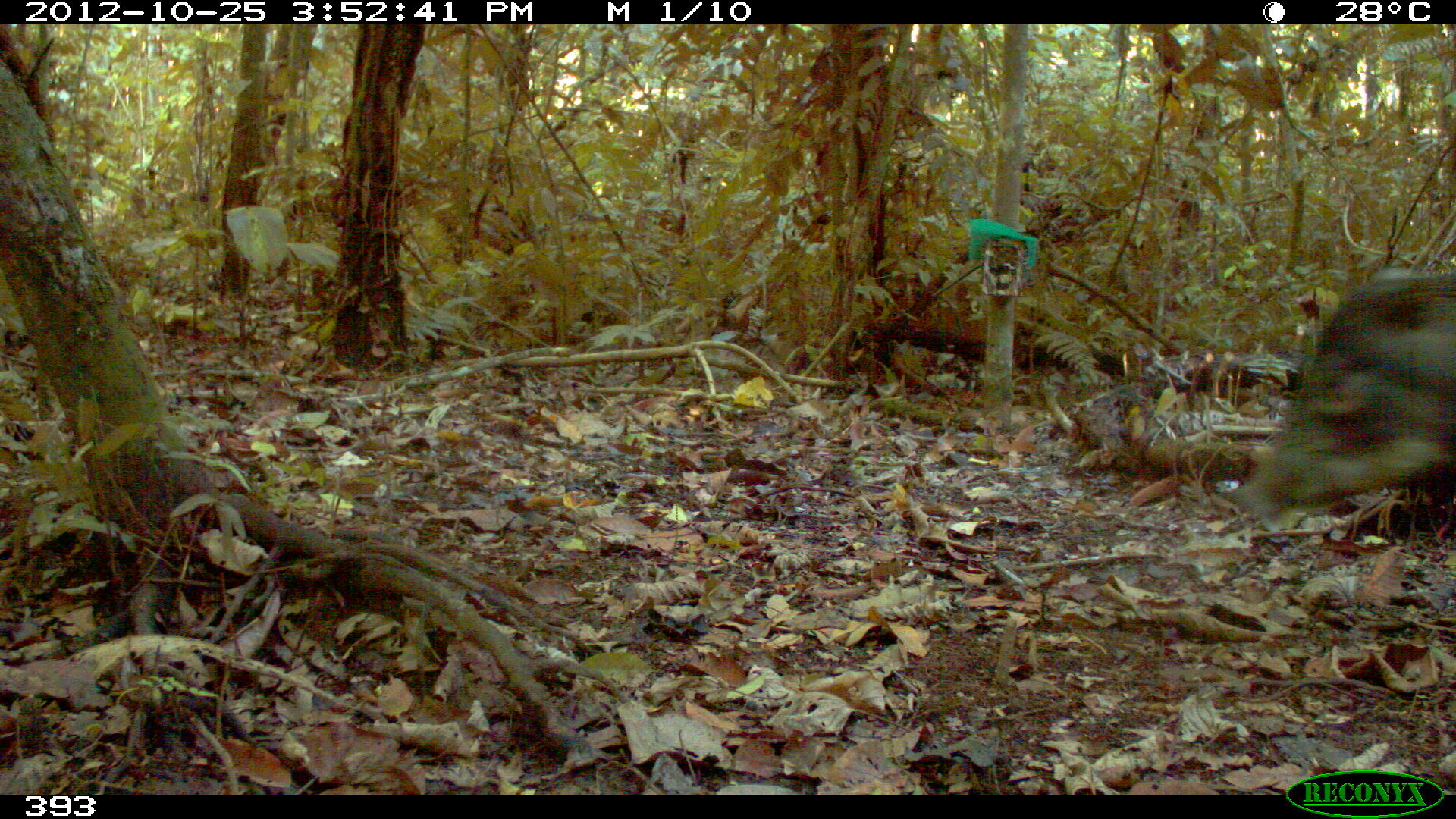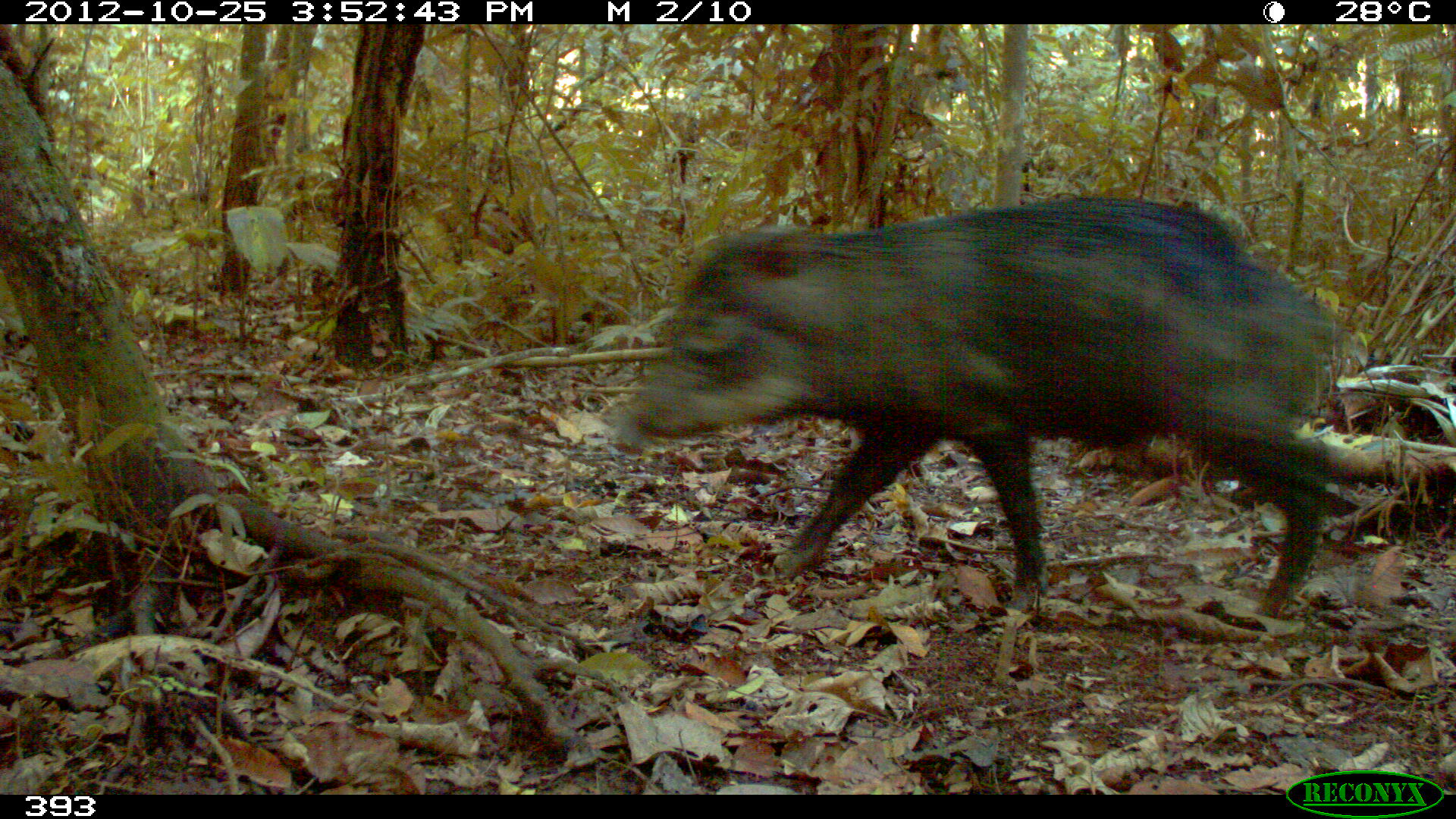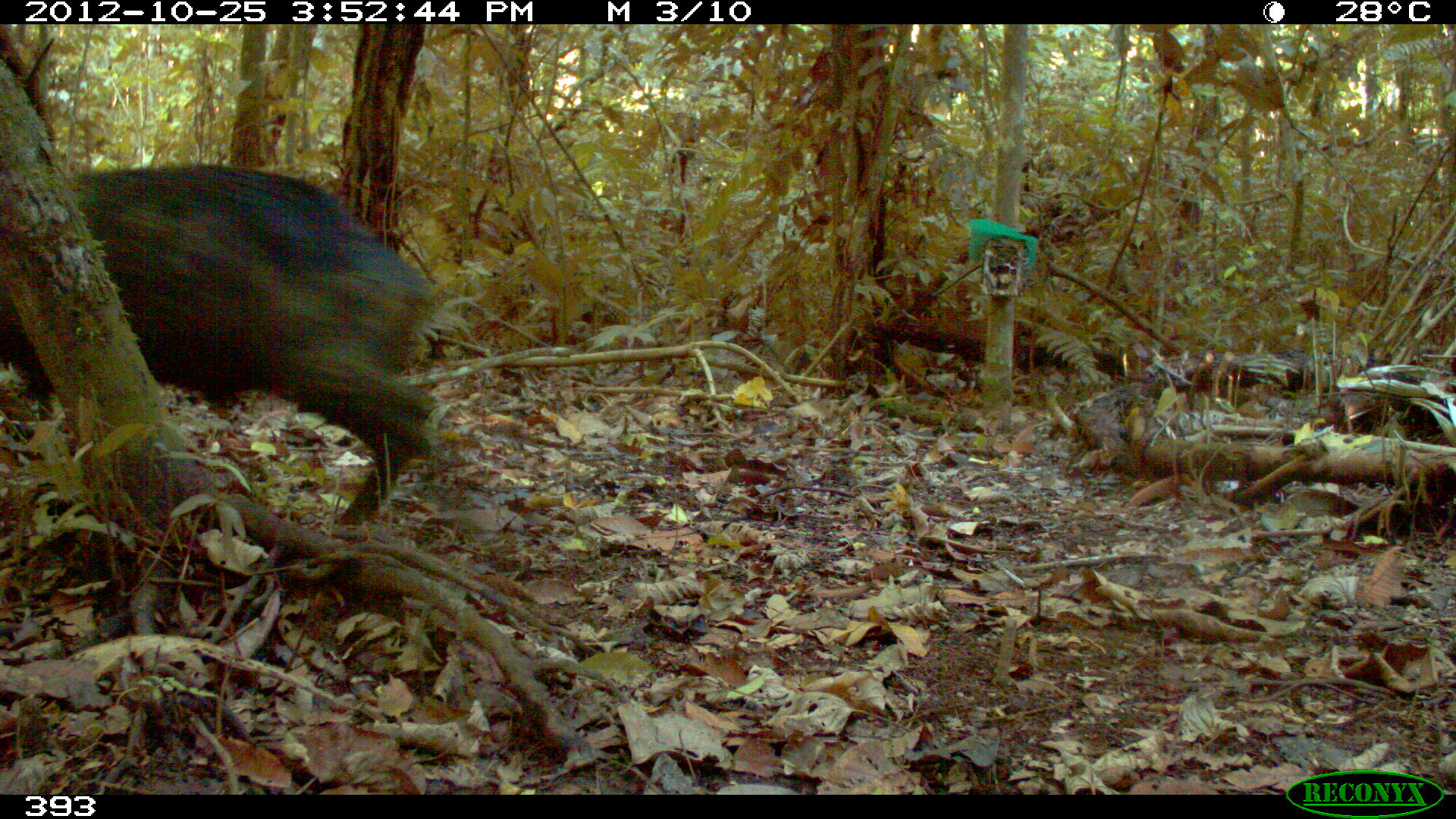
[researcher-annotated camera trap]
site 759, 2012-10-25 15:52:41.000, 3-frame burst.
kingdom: Animalia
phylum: Chordata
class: Mammalia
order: Artiodactyla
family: Tayassuidae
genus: Tayassu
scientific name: Tayassu pecari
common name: white-lipped peccary